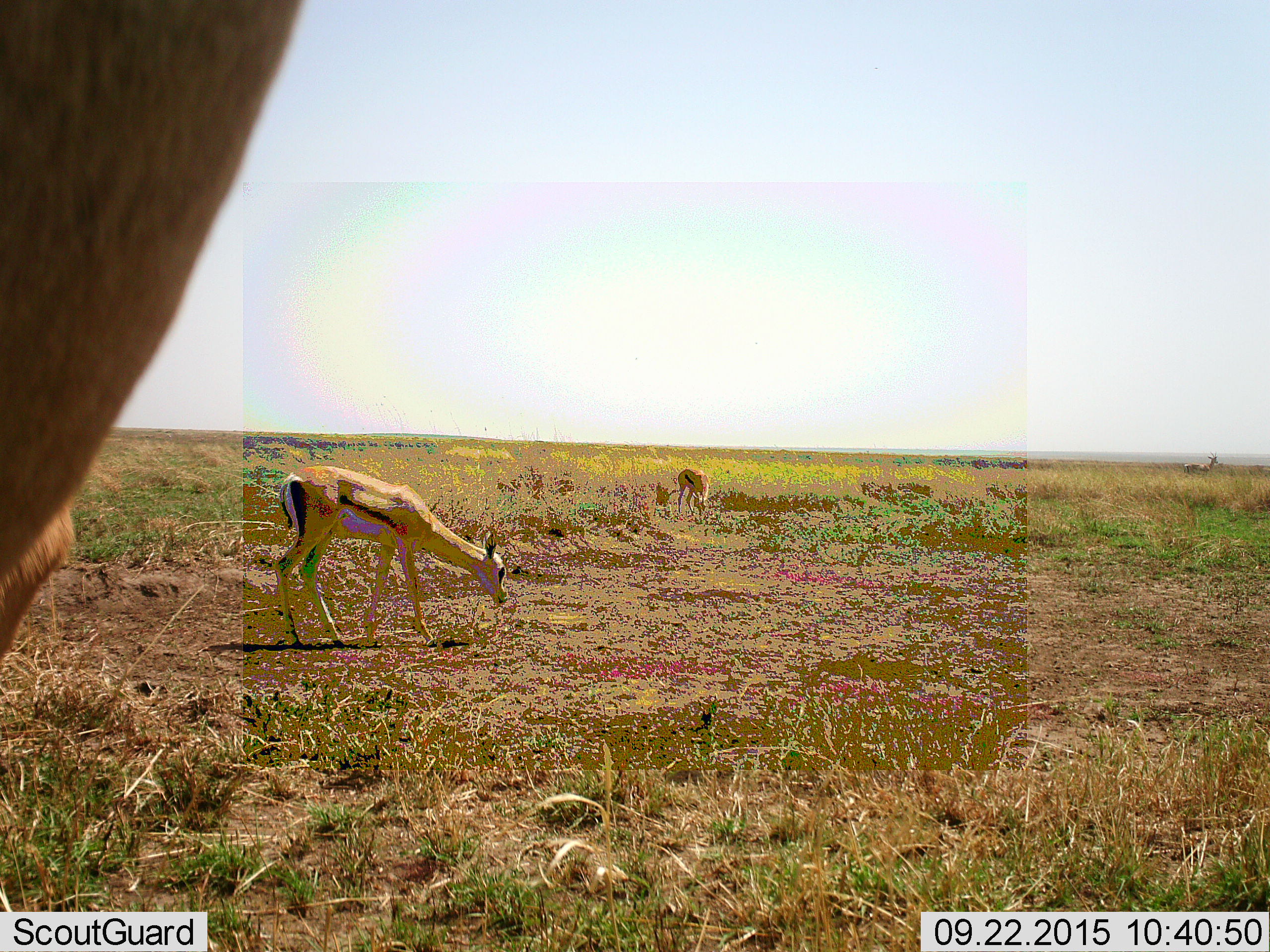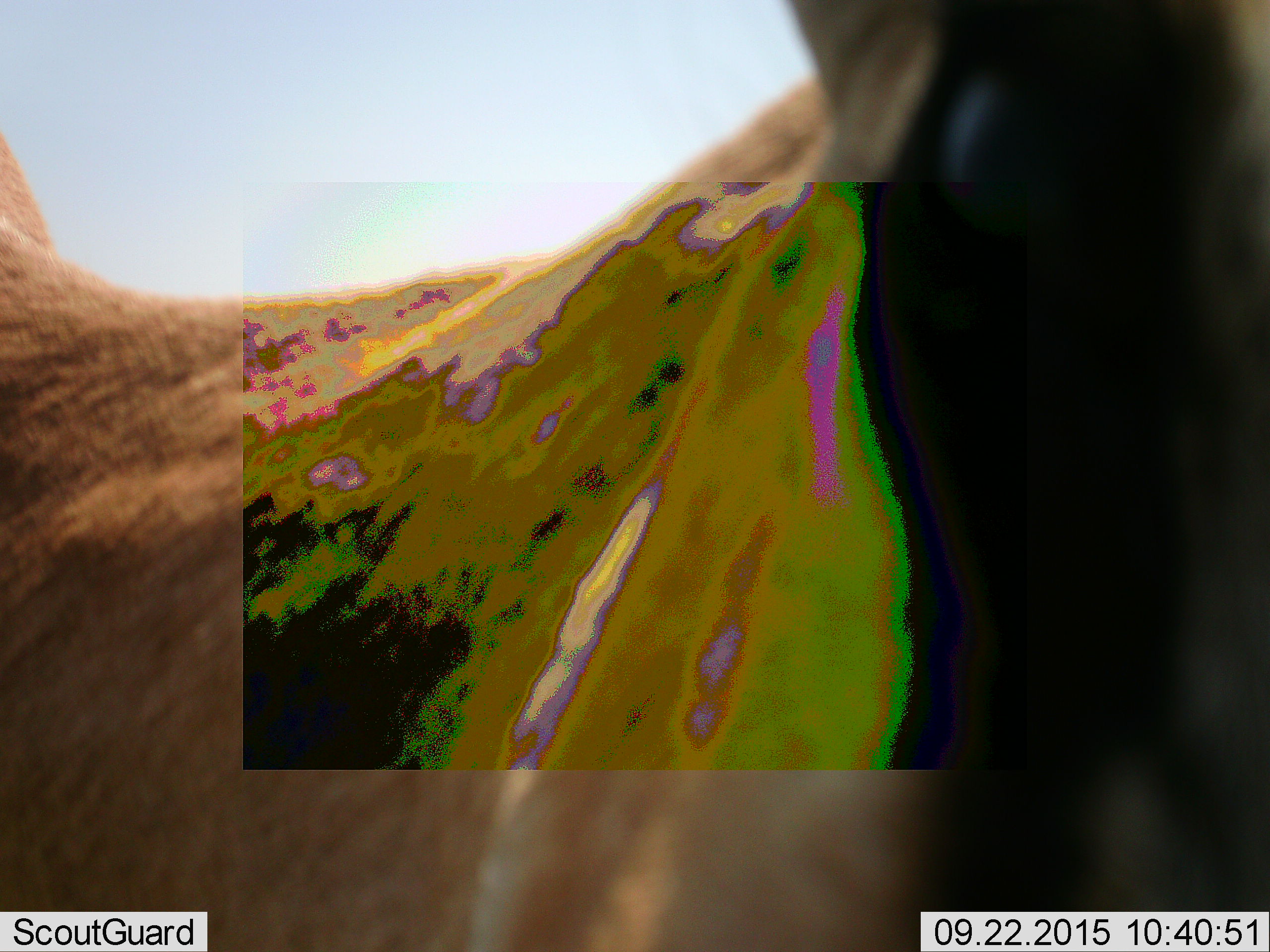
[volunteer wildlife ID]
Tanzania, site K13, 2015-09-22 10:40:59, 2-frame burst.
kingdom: Animalia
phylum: Chordata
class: Mammalia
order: Artiodactyla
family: Bovidae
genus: Eudorcas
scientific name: Eudorcas thomsonii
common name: thomson's gazelle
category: gazellethomsons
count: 4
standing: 50%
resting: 0%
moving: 50%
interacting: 0%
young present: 0%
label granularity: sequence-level